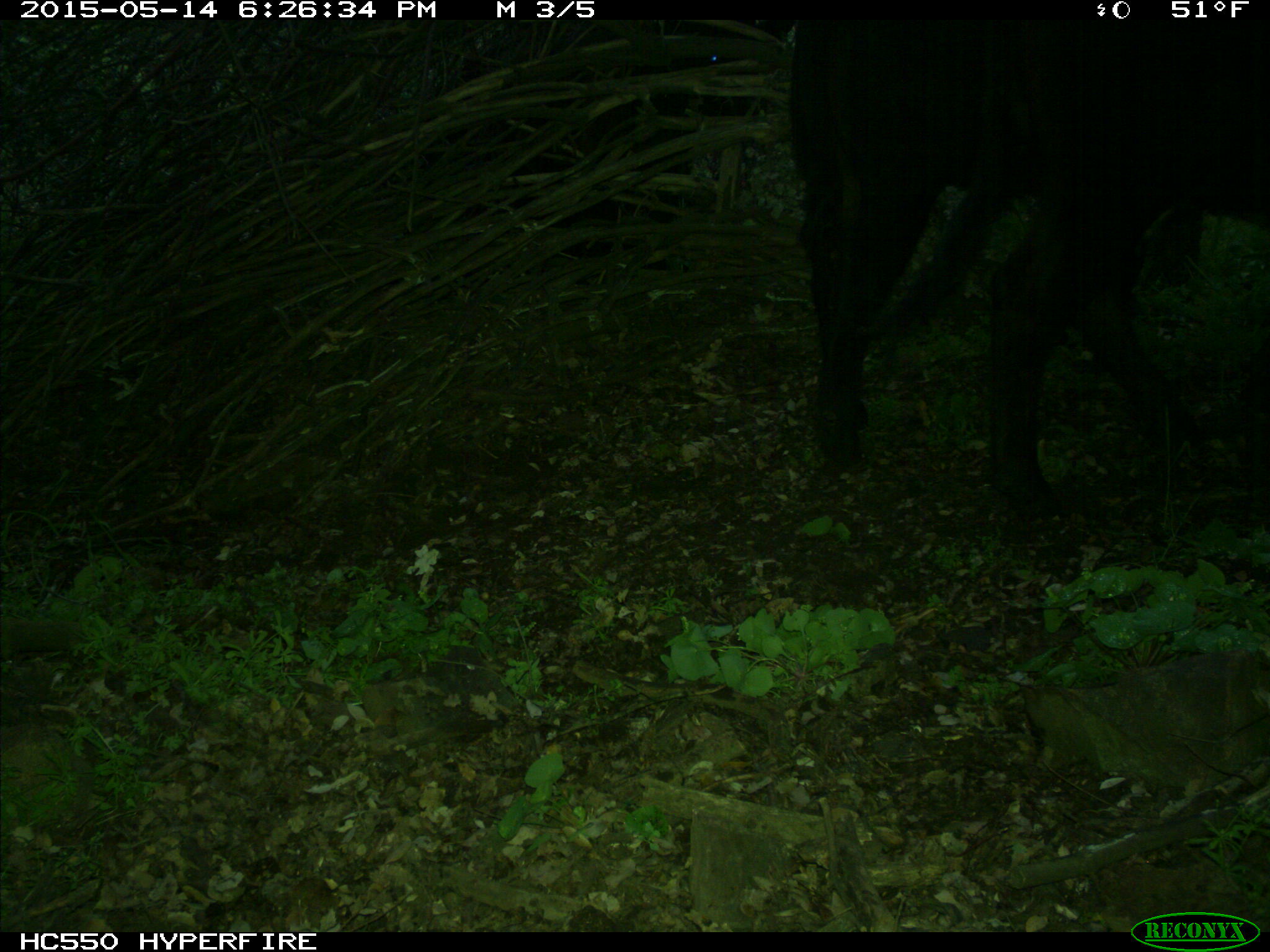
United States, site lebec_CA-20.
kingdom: Animalia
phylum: Chordata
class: Mammalia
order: Artiodactyla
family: Bovidae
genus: Bos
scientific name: Bos taurus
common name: domestic cow